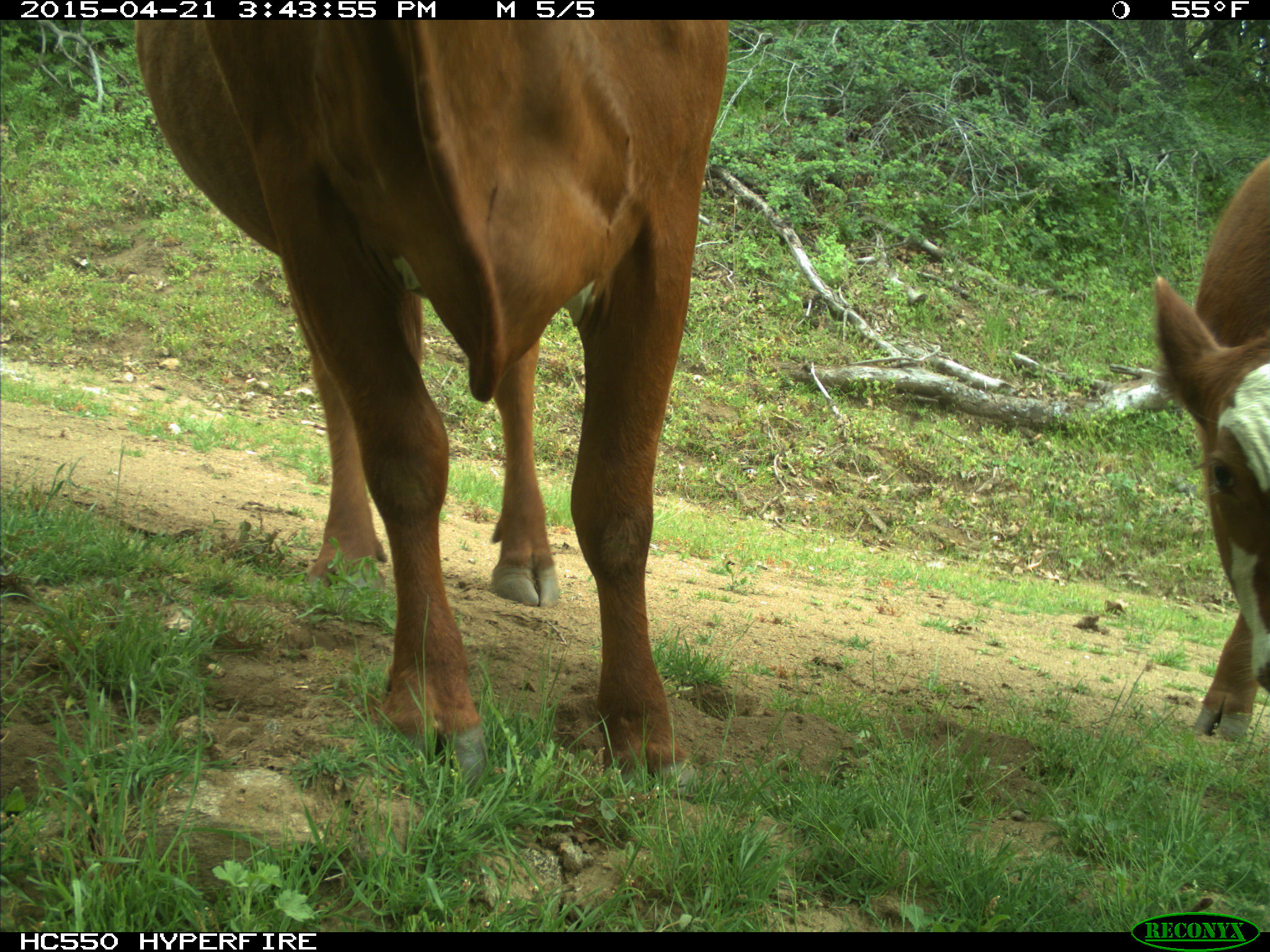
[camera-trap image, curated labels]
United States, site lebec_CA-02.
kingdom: Animalia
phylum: Chordata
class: Mammalia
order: Artiodactyla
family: Bovidae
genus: Bos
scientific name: Bos taurus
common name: domestic cow